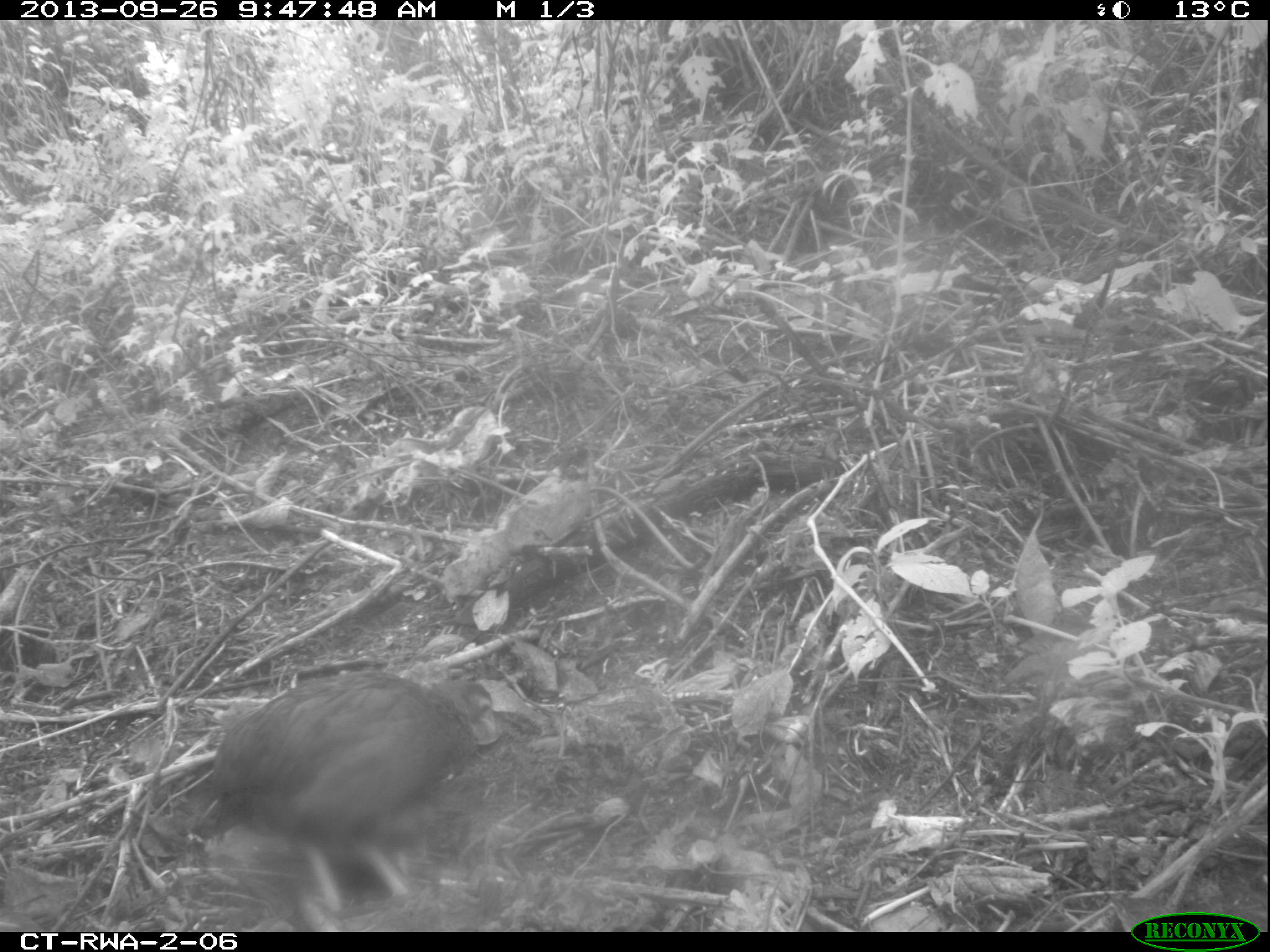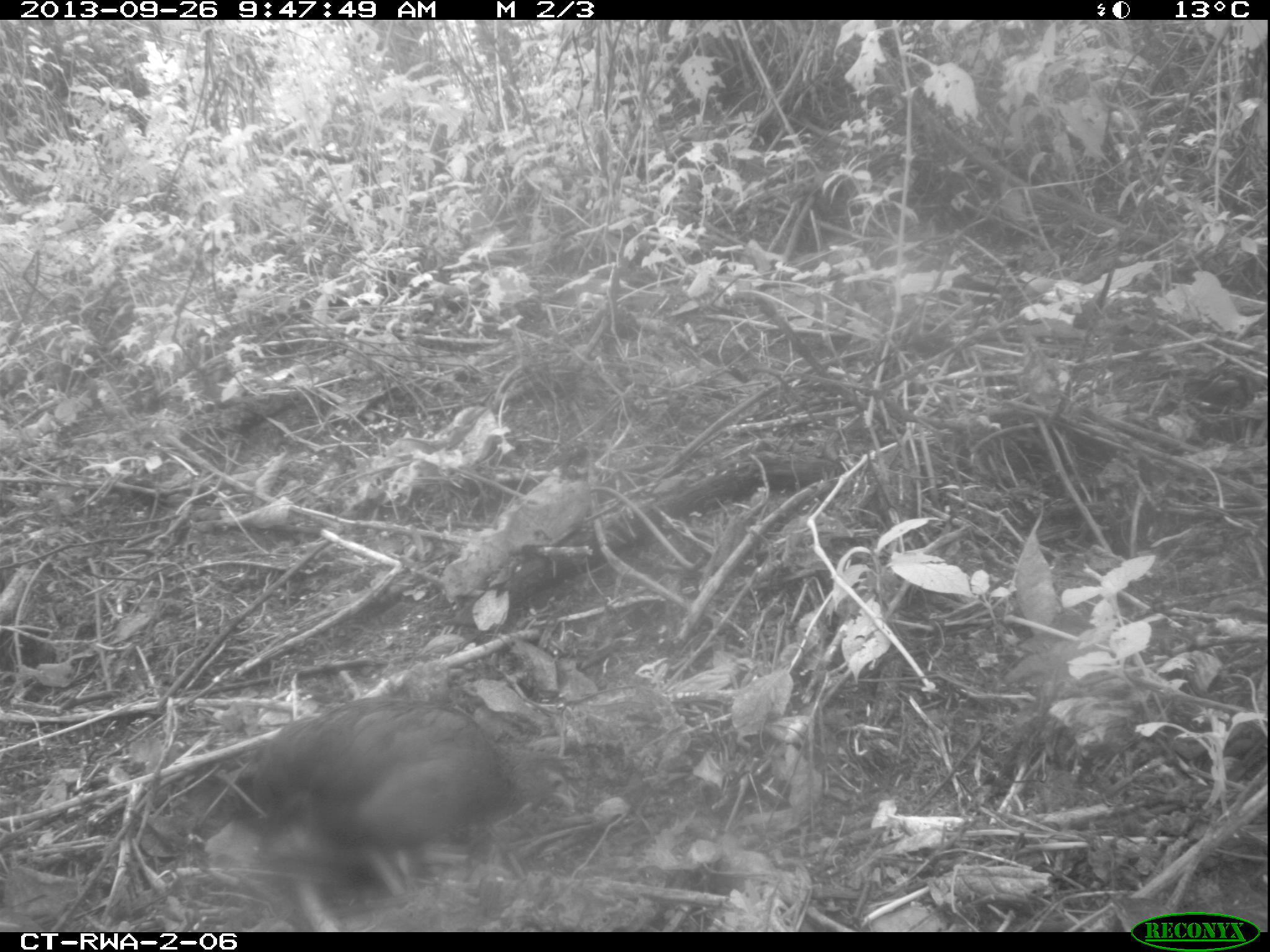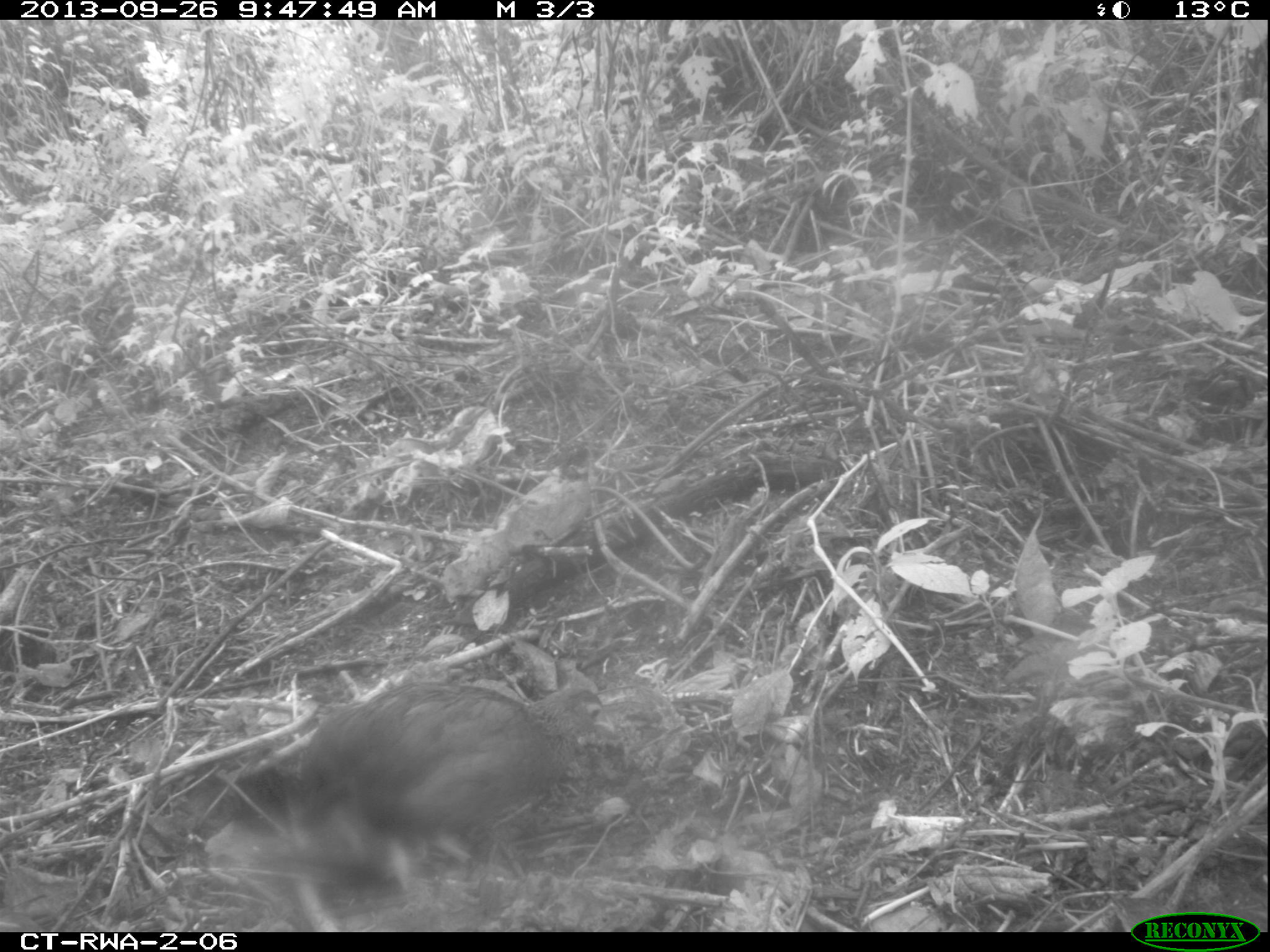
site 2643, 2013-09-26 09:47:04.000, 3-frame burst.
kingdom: Animalia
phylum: Chordata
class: Aves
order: Galliformes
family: Phasianidae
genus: Pternistis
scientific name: Pternistis nobilis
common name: handsome francolin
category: francolinus nobilis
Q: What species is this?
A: Francolinus nobilis (handsome francolin) (Pternistis nobilis).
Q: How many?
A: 1.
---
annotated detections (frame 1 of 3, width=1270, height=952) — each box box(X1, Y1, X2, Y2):
francolinus nobilis: box(188, 668, 504, 915)